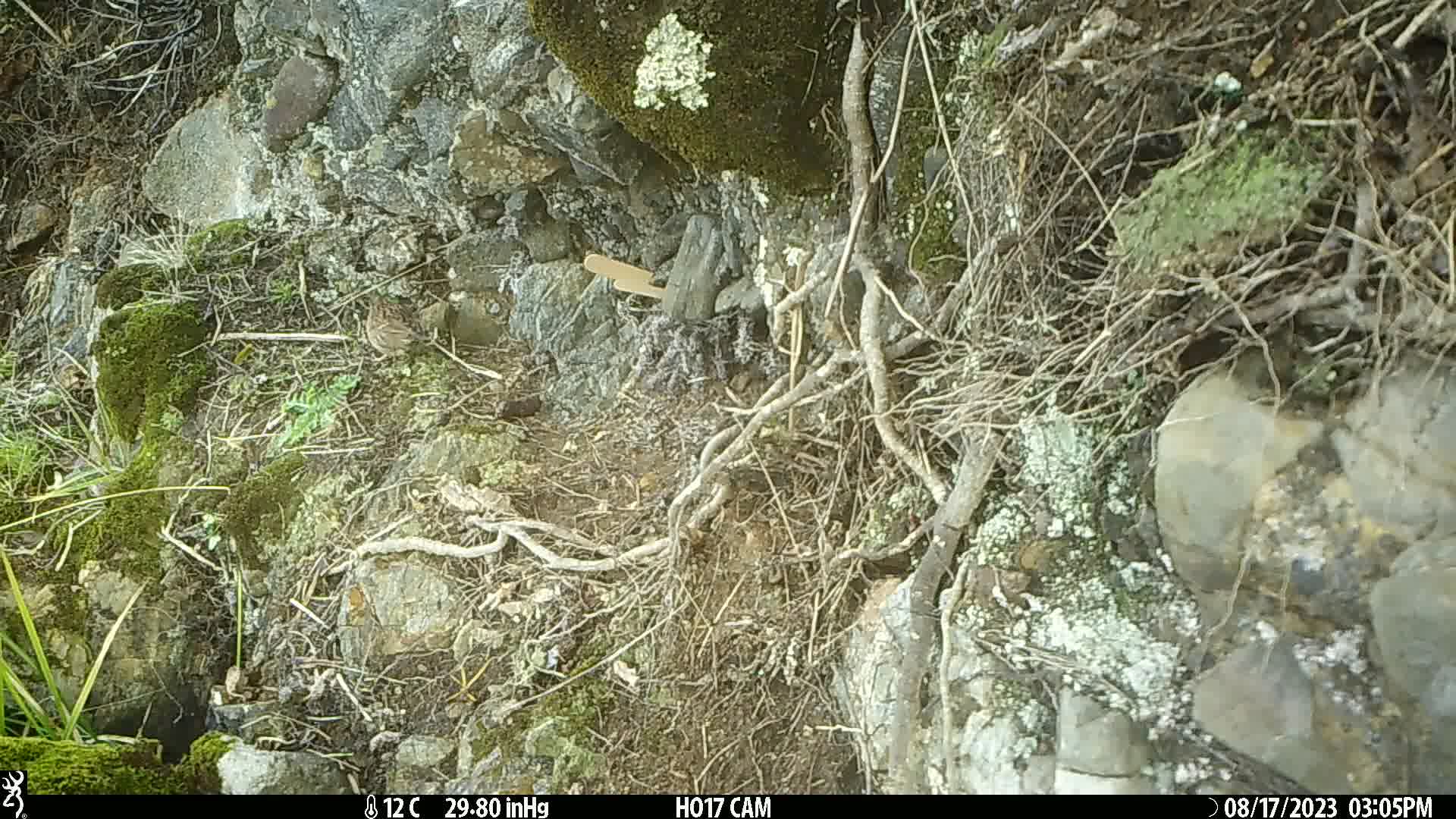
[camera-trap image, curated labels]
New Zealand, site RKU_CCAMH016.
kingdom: Animalia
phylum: Chordata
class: Aves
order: Passeriformes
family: Prunellidae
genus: Prunella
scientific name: Prunella modularis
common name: dunnock